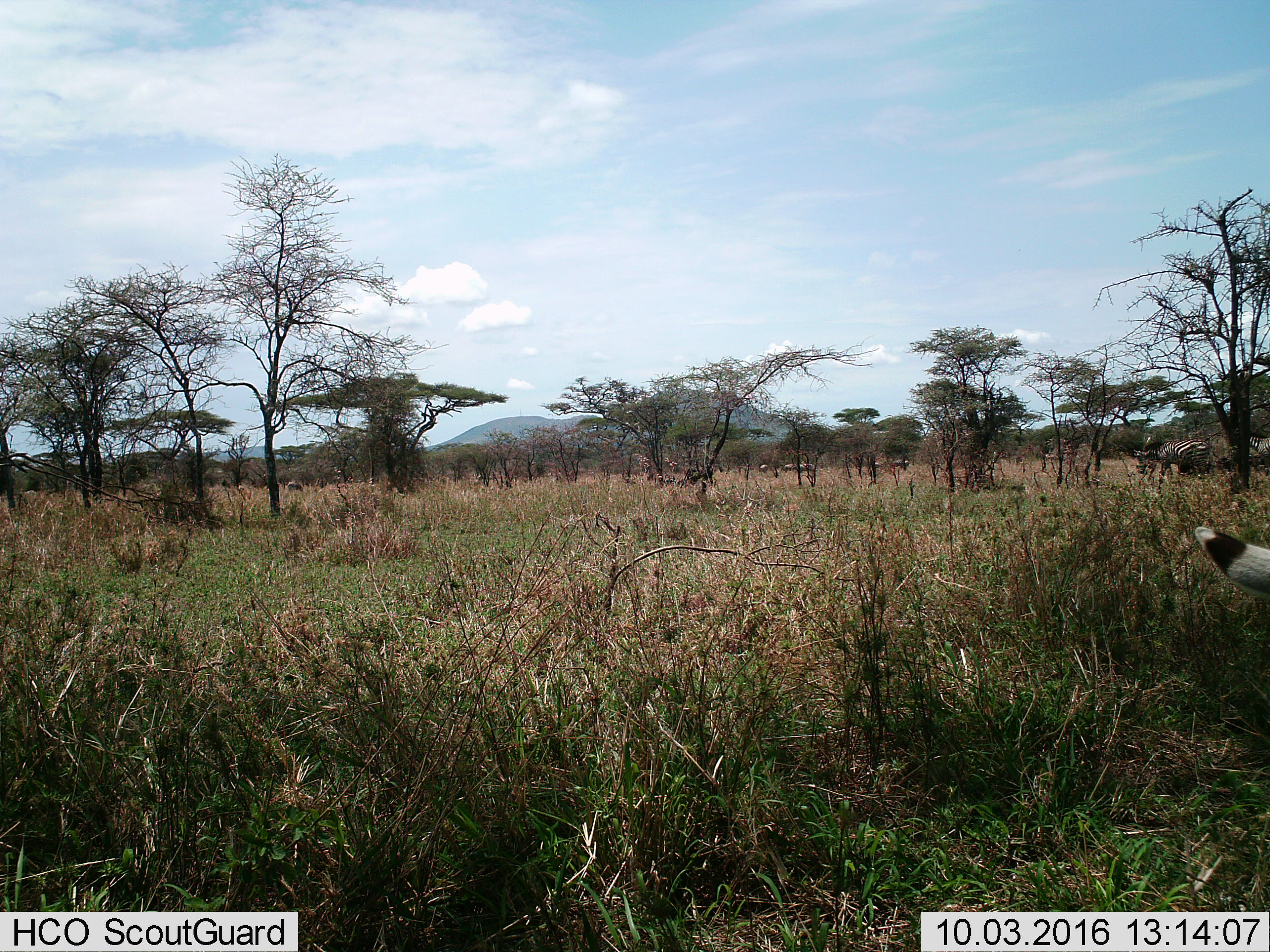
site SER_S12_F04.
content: unidentified animal